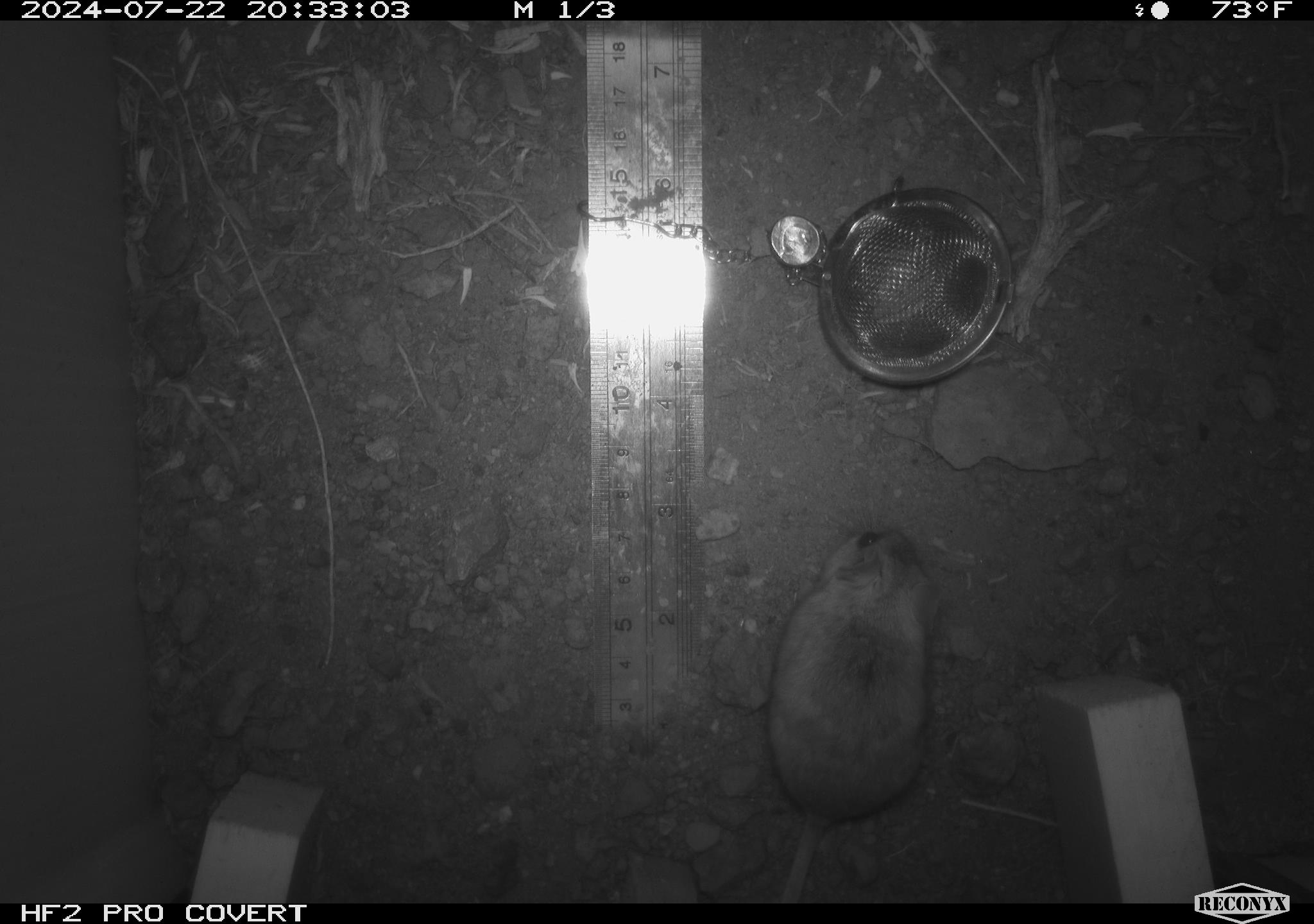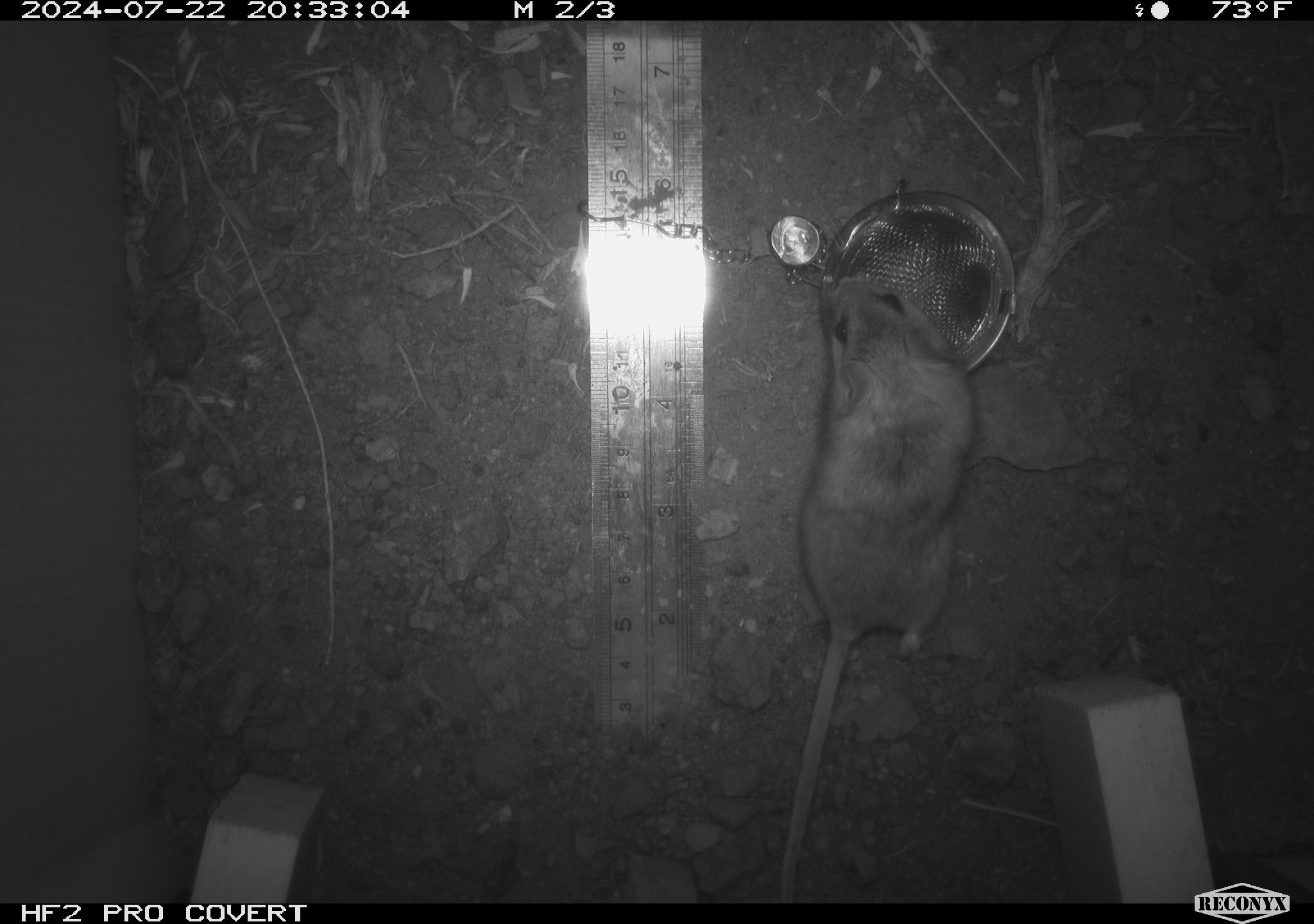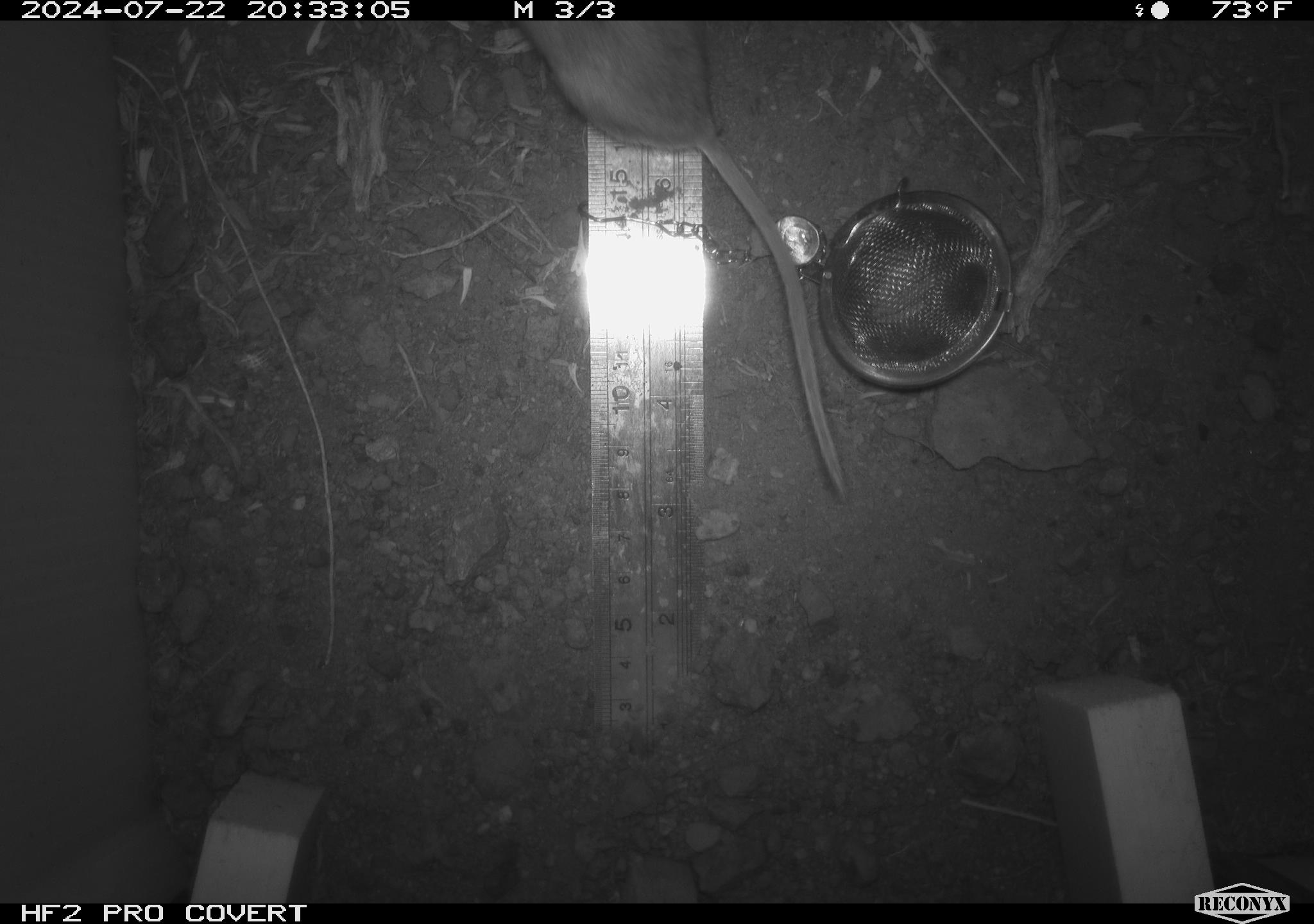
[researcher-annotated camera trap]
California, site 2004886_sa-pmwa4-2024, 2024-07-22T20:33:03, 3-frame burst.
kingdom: Animalia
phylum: Chordata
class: Mammalia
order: Rodentia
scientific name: Rodentia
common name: mouse species